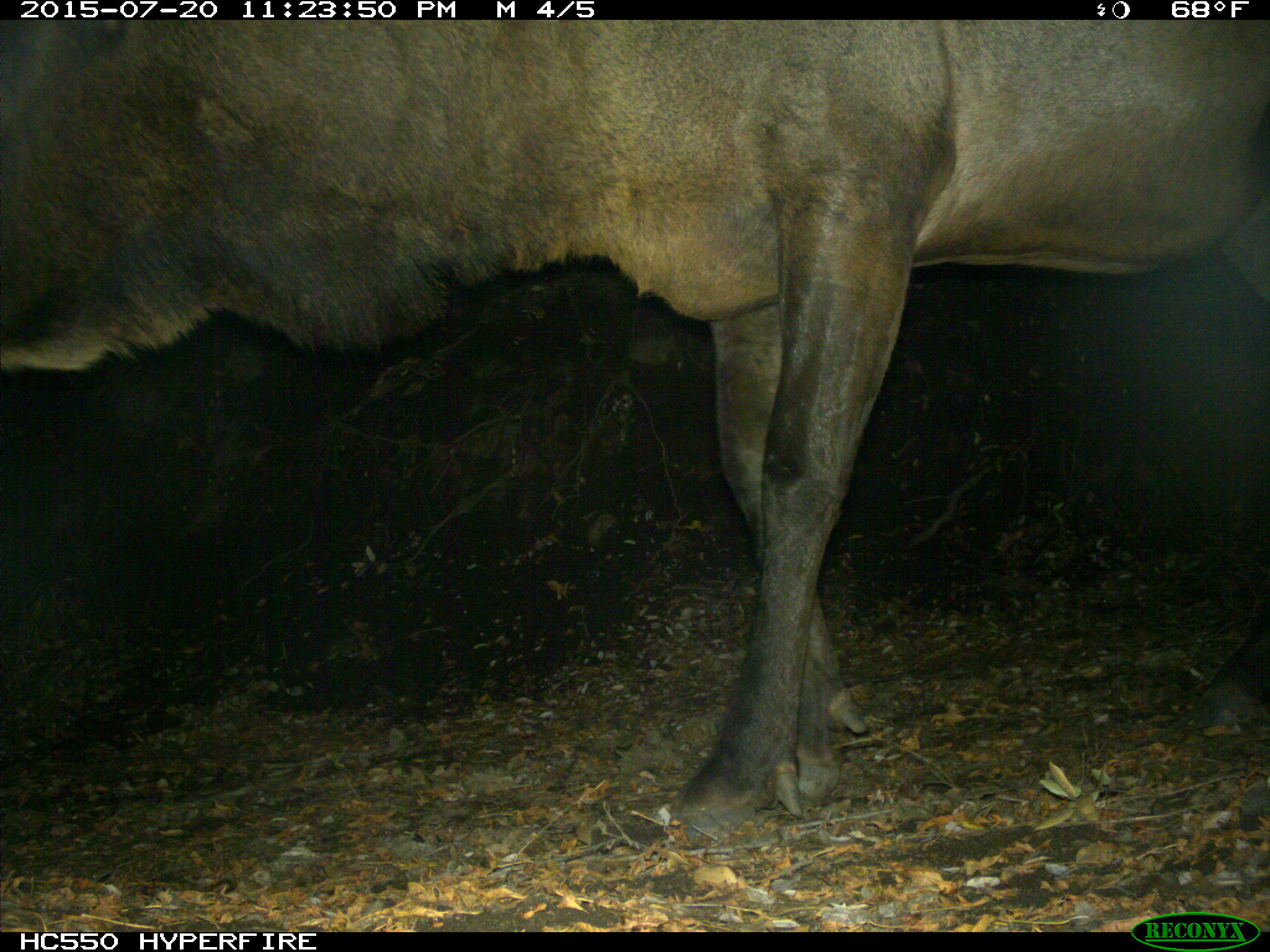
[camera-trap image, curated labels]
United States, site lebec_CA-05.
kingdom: Animalia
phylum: Chordata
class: Mammalia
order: Artiodactyla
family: Cervidae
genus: Cervus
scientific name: Cervus canadensis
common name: elk